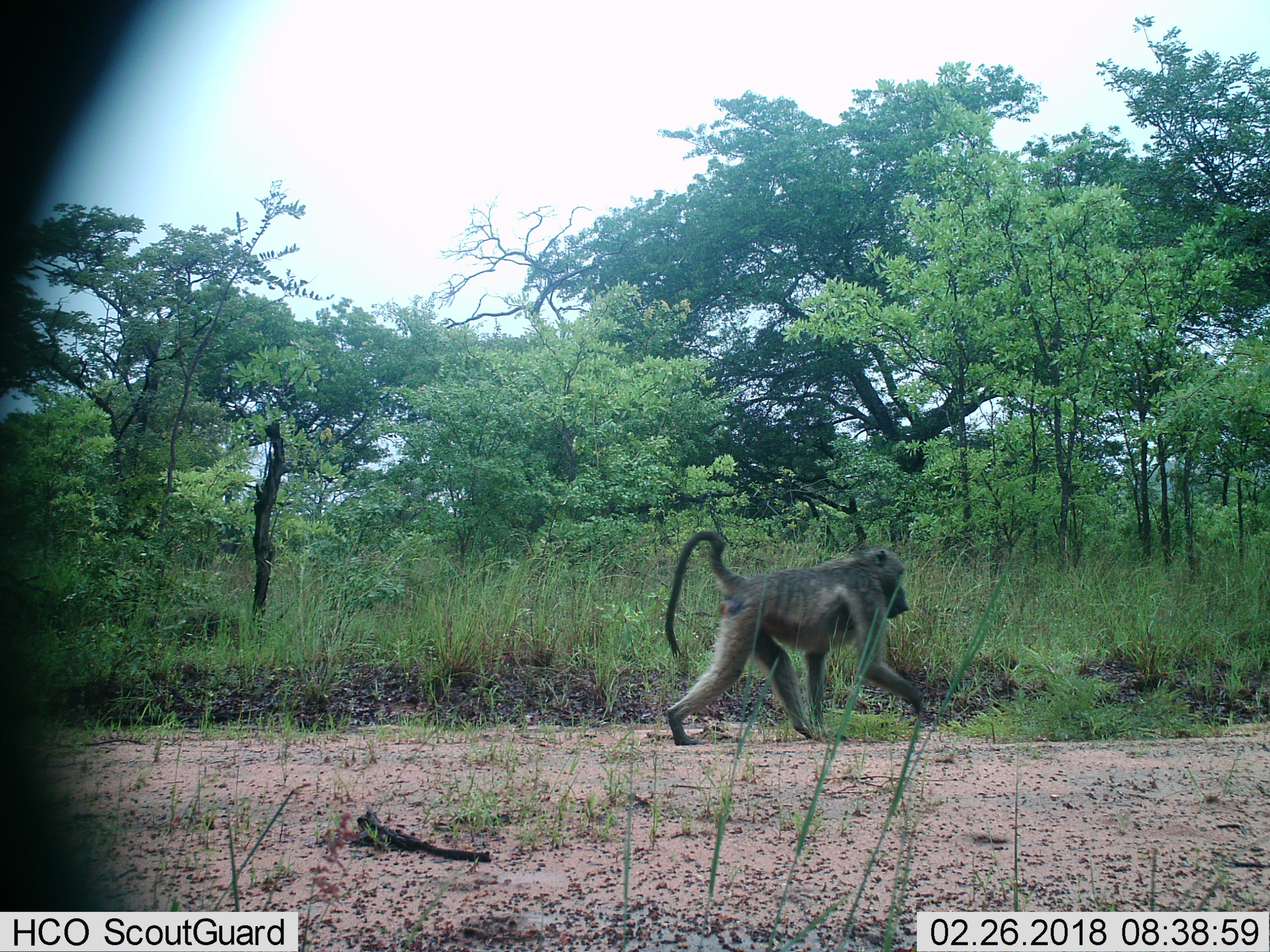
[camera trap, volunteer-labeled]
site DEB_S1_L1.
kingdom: Animalia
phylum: Chordata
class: Mammalia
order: Primates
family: Cercopithecidae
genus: Papio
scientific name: Papio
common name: baboon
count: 1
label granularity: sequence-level